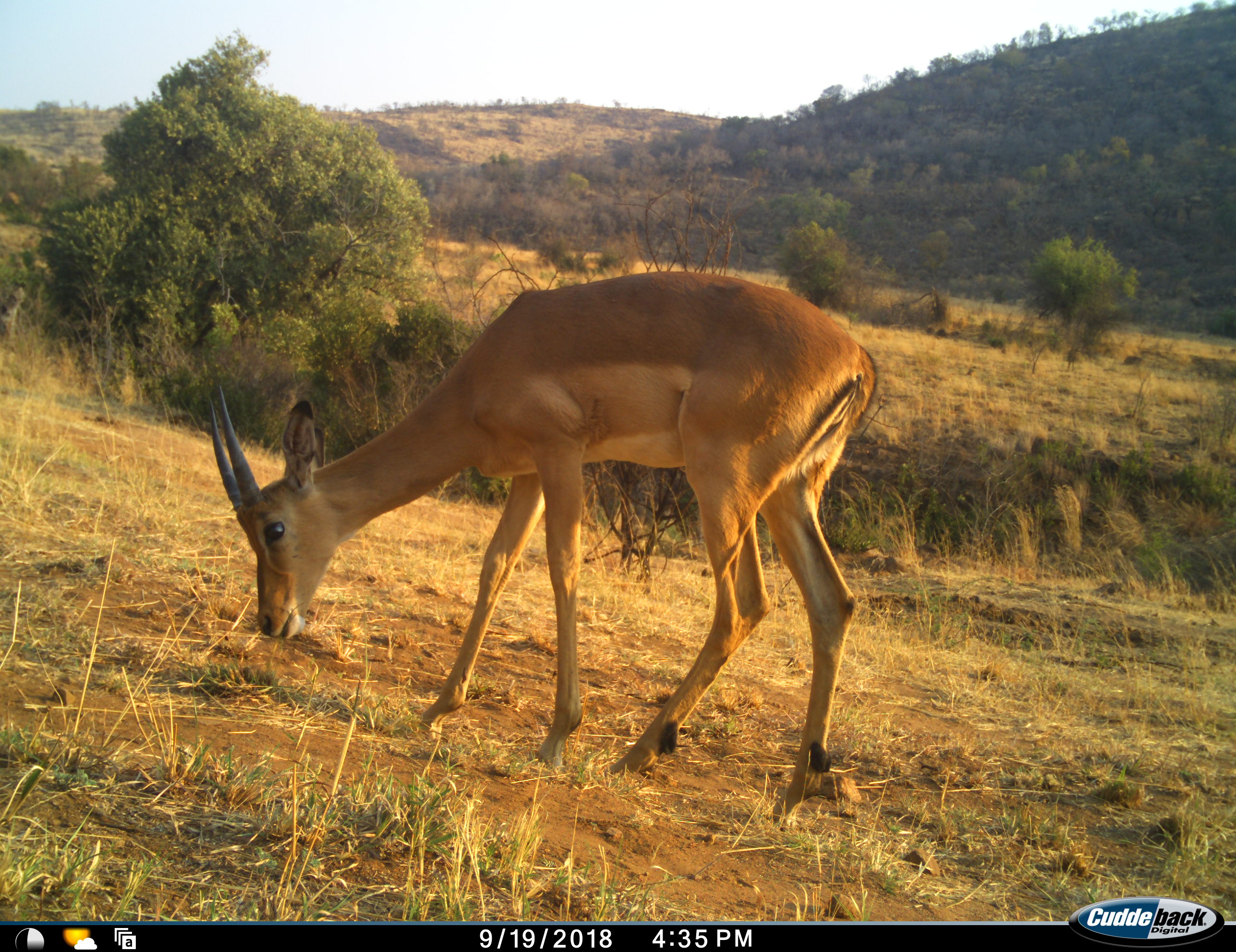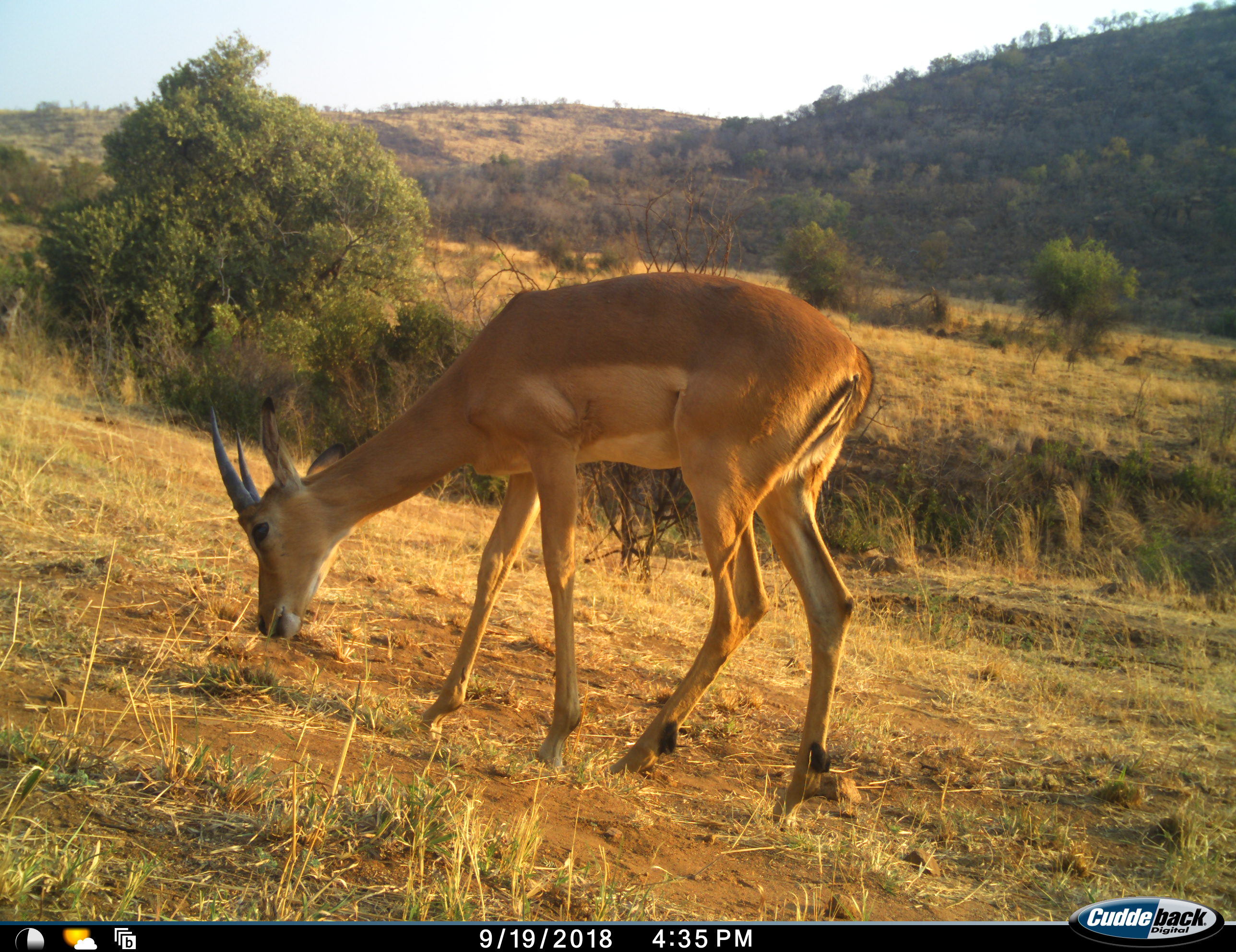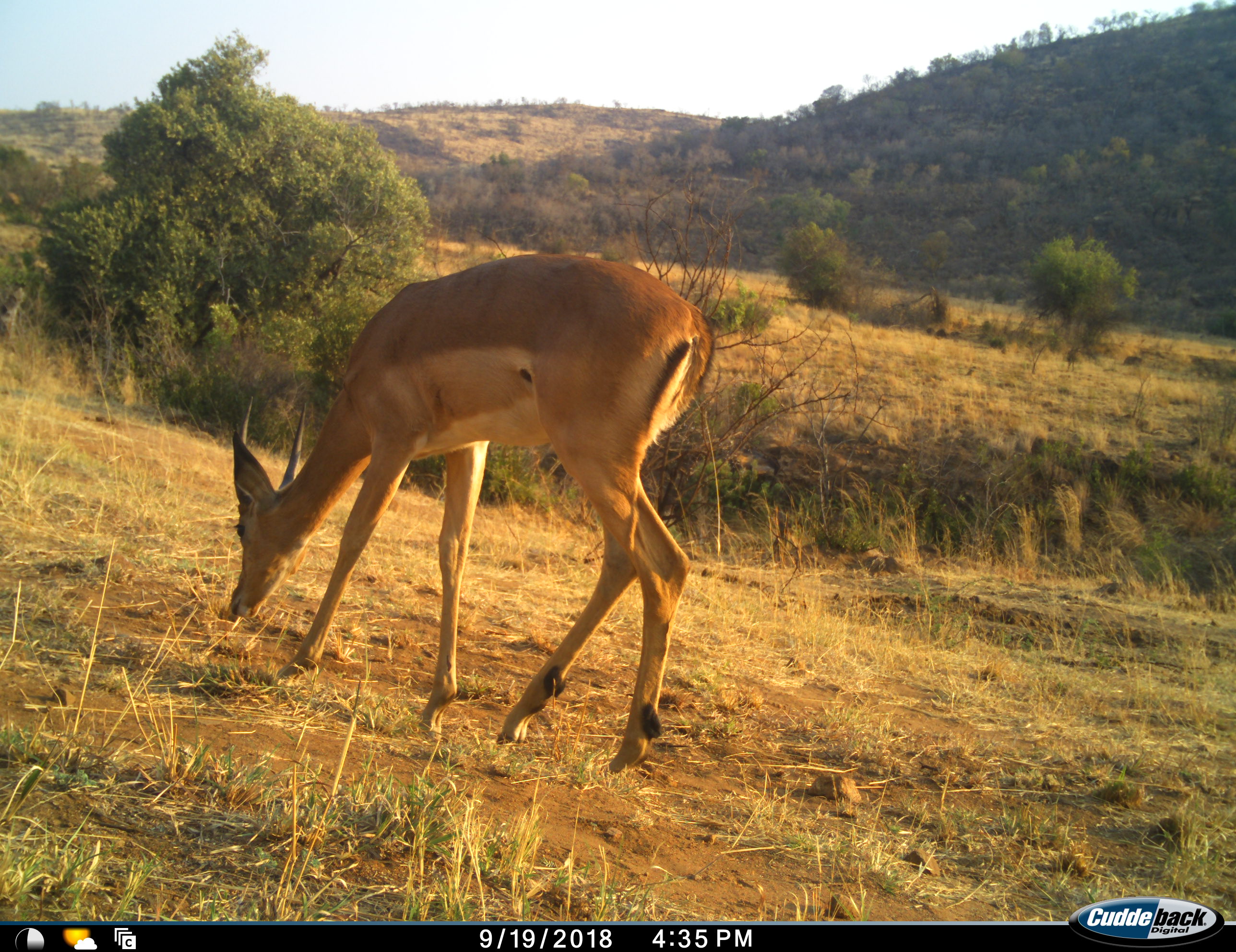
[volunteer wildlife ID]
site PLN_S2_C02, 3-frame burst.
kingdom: Animalia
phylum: Chordata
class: Mammalia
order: Artiodactyla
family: Bovidae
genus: Aepyceros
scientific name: Aepyceros melampus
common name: impala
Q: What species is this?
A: Impala (Aepyceros melampus).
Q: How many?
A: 1.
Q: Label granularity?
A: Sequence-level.